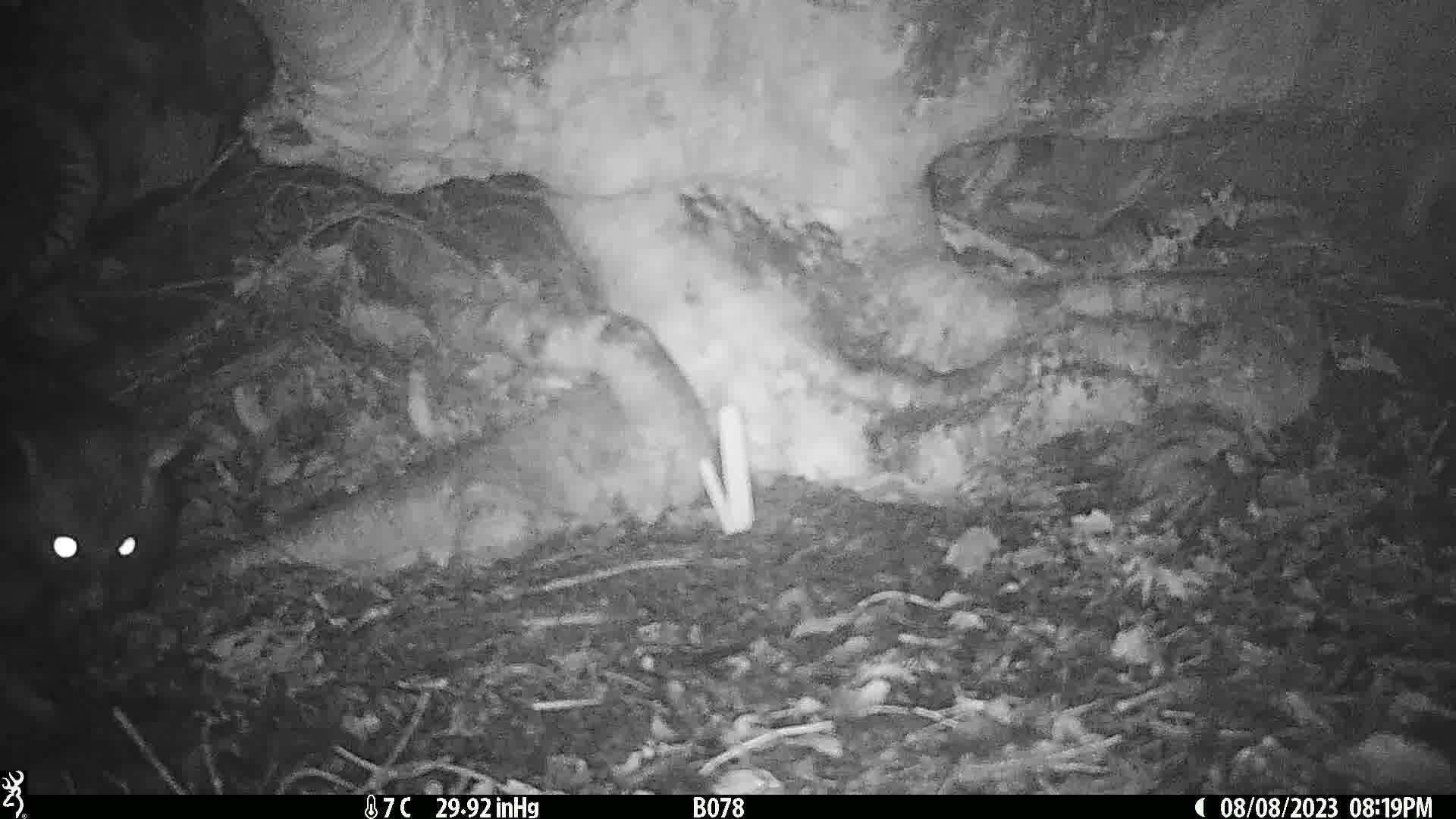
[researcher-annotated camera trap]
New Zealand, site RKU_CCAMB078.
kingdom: Animalia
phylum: Chordata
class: Mammalia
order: Diprotodontia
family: Phalangeridae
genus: Trichosurus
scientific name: Trichosurus vulpecula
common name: common brushtail possum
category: possum